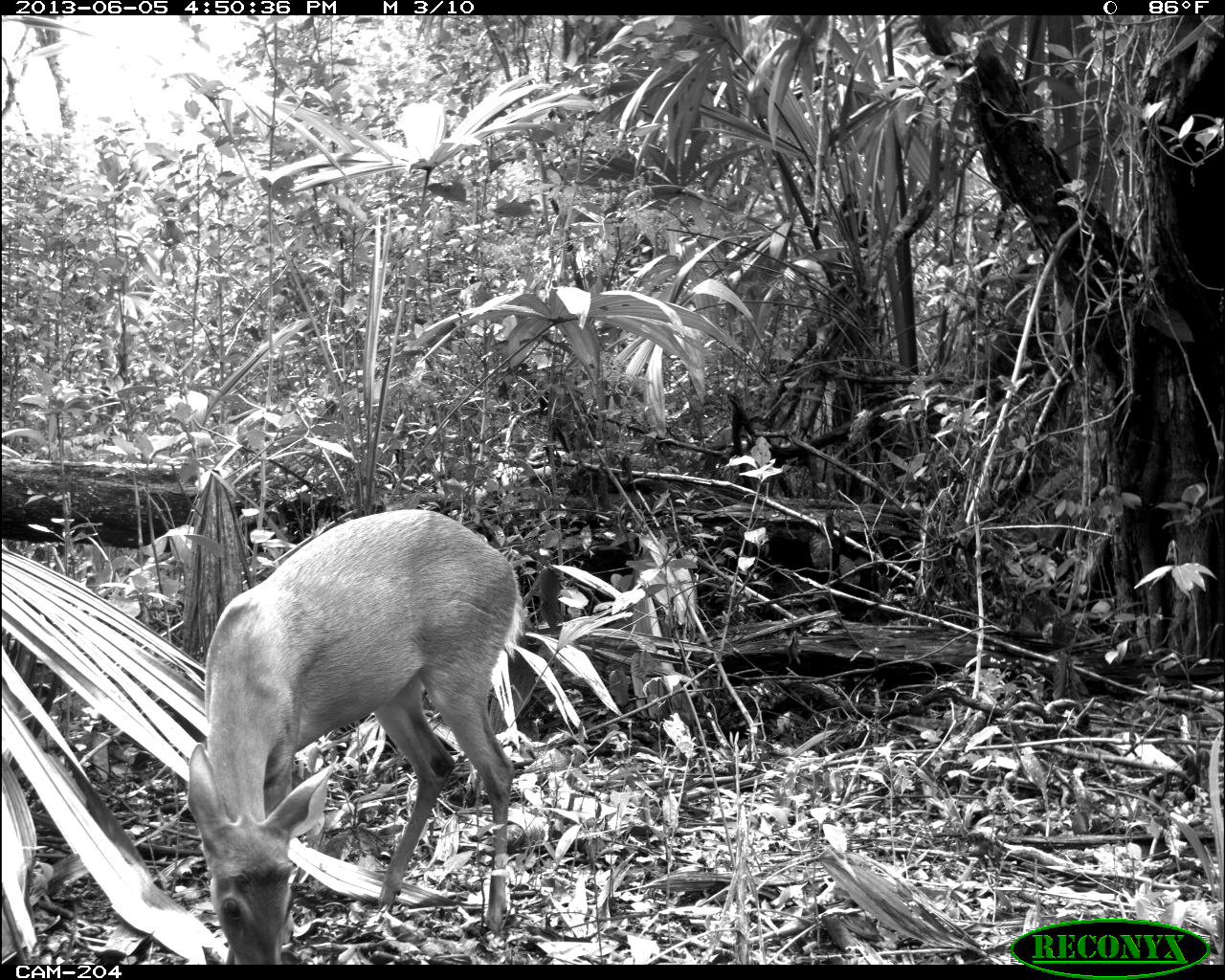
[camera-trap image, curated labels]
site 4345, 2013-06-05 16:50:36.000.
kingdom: Animalia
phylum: Chordata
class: Mammalia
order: Artiodactyla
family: Cervidae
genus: Odocoileus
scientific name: Odocoileus pandora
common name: yucatán brown brocket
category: mazama pandora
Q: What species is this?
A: Mazama pandora (yucatán brown brocket) (Odocoileus pandora).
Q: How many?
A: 1.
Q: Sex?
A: Female.